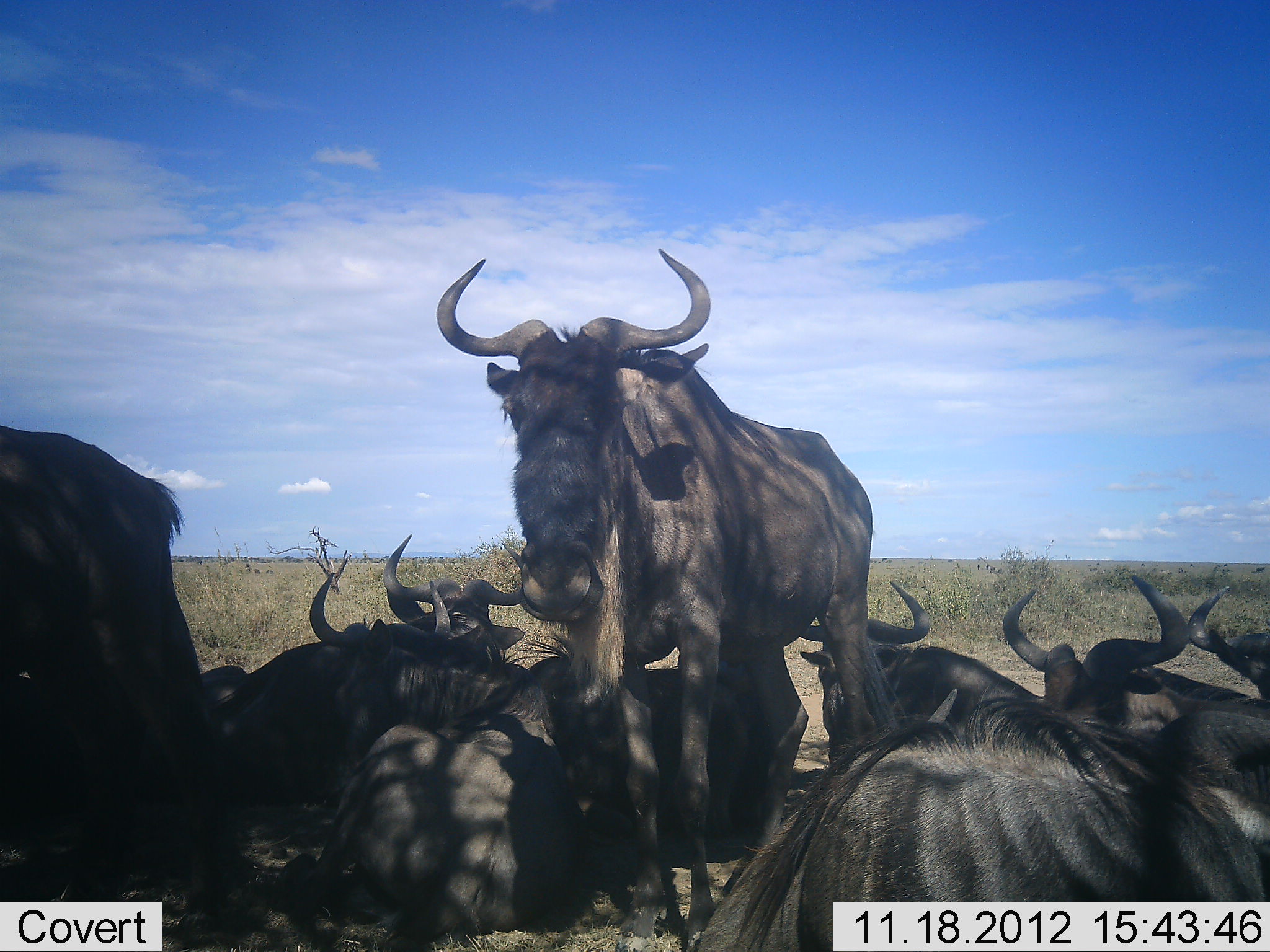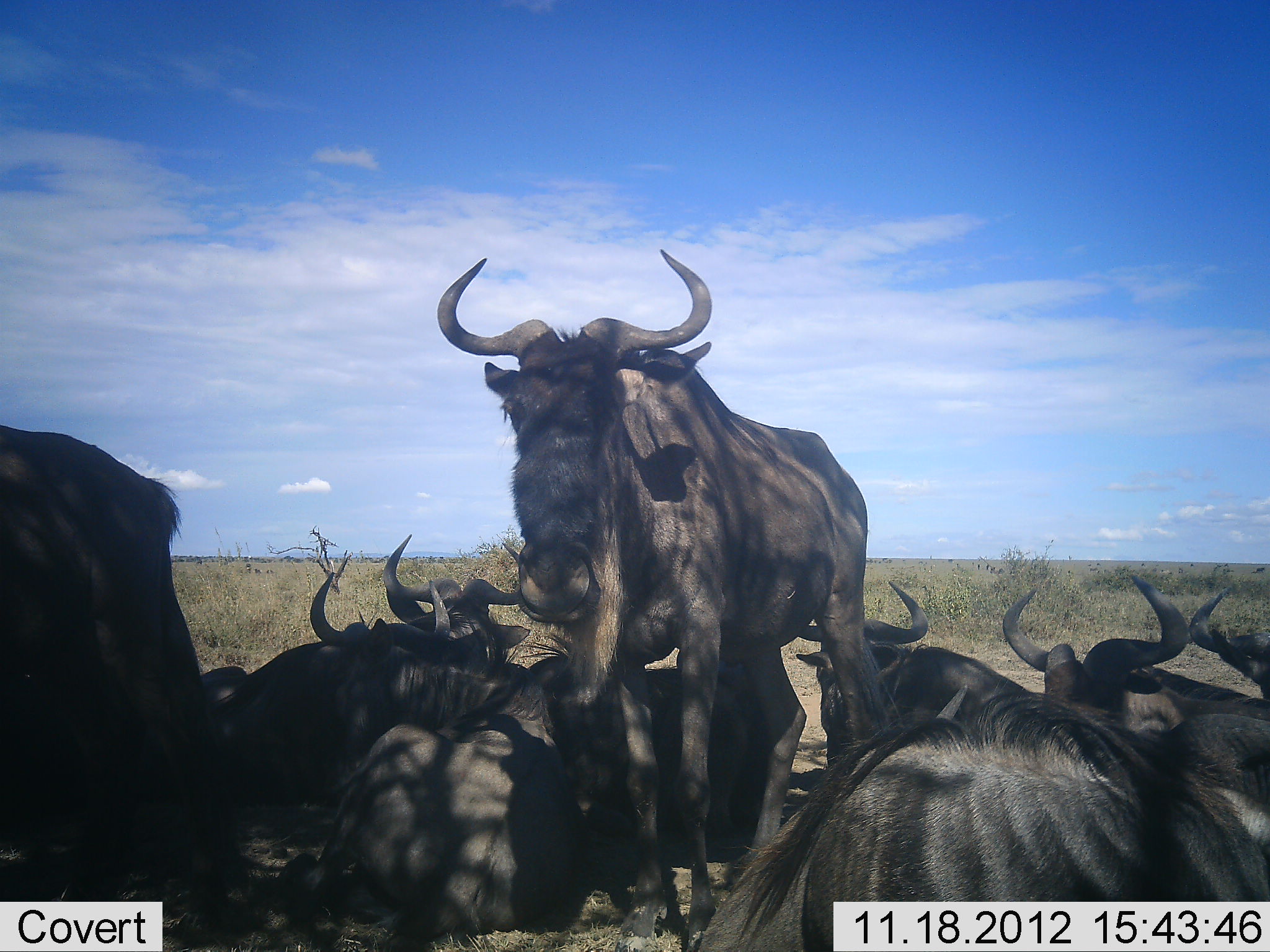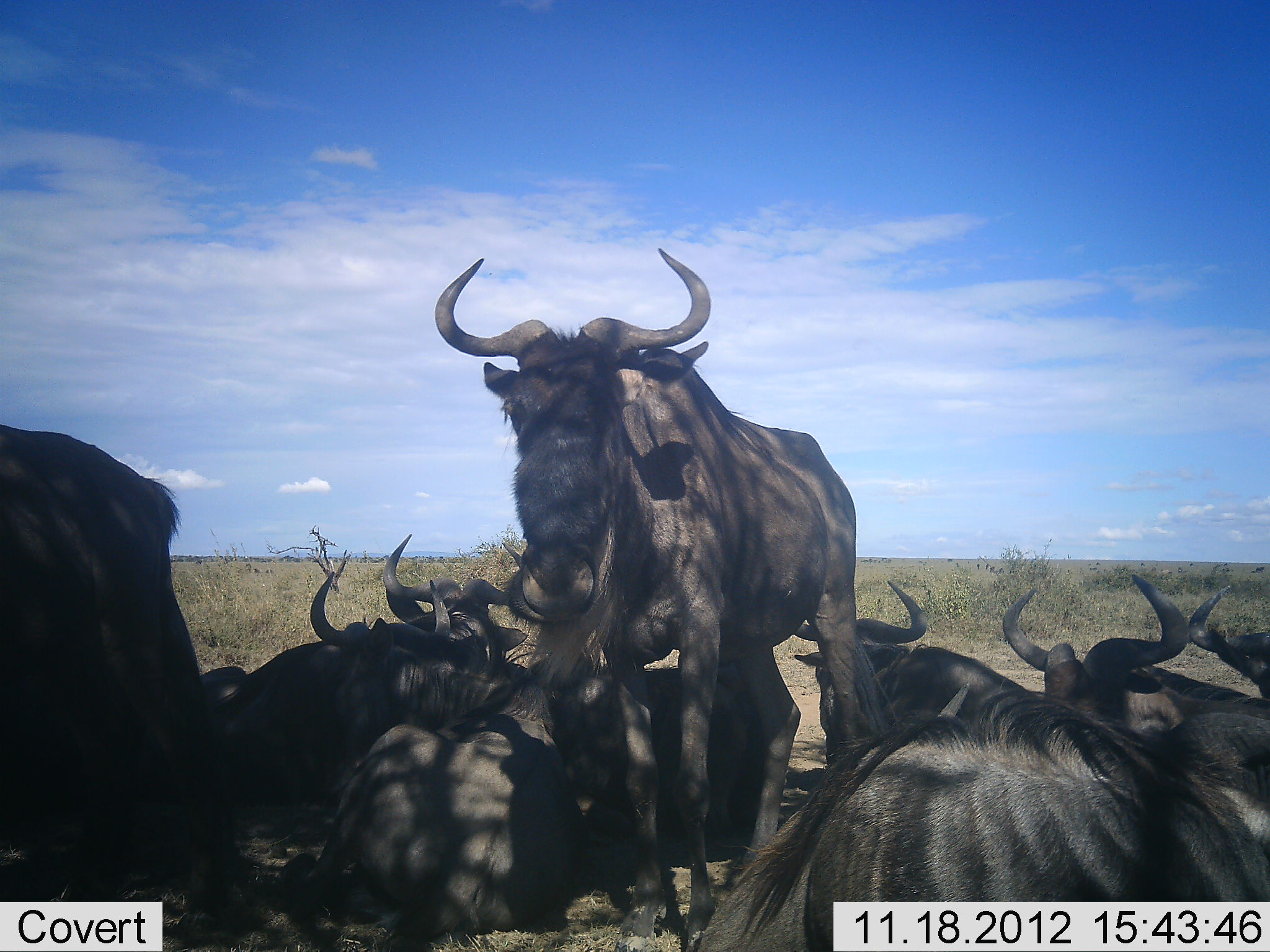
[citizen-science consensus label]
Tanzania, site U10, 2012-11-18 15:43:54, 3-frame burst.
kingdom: Animalia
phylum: Chordata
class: Mammalia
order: Artiodactyla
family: Bovidae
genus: Connochaetes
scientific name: Connochaetes taurinus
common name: blue wildebeest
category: wildebeest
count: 8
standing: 90%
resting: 100%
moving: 0%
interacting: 10%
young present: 0%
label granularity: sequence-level